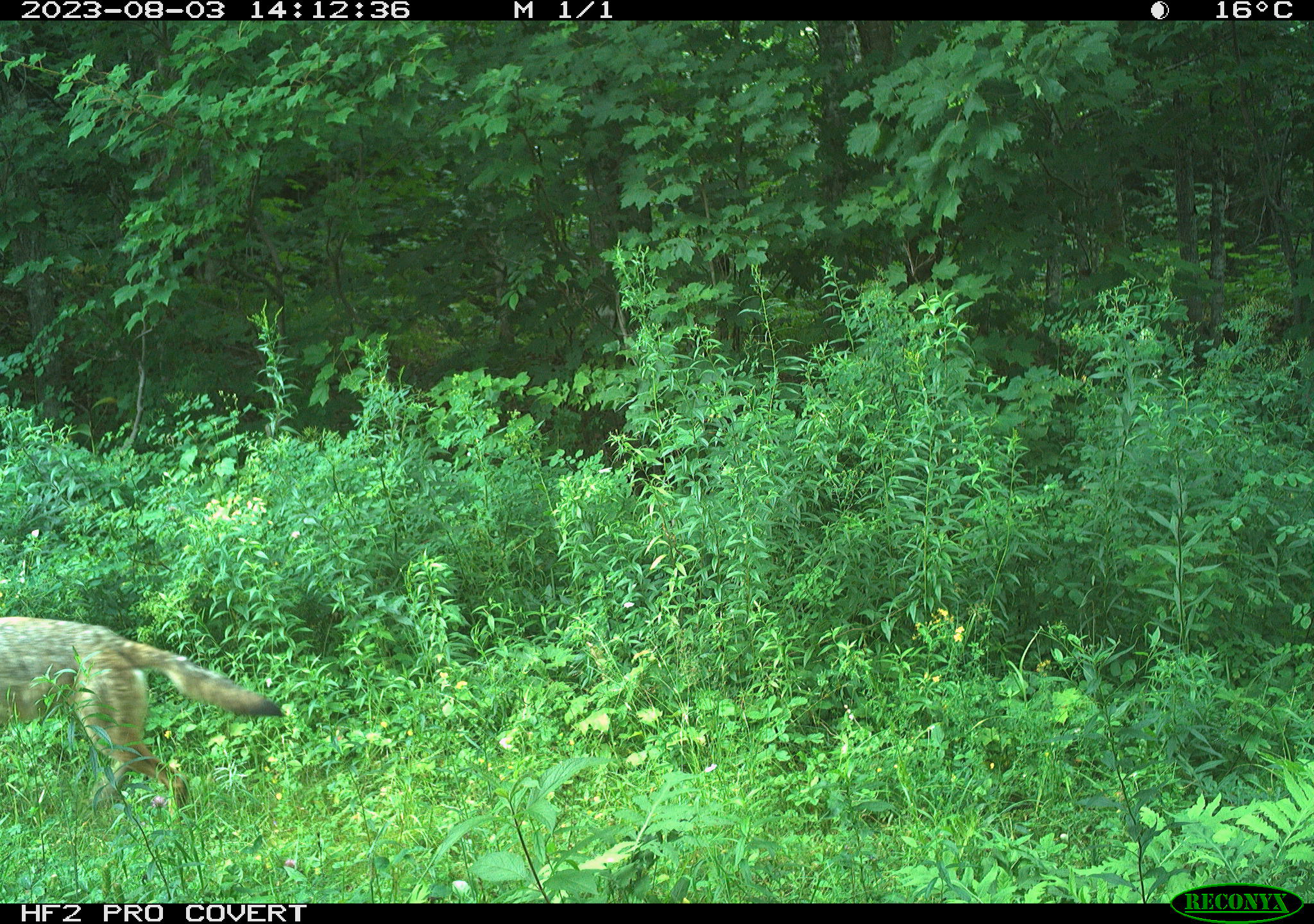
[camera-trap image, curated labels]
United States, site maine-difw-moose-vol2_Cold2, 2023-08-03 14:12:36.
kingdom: Animalia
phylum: Chordata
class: Mammalia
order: Carnivora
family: Canidae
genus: Canis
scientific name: Canis latrans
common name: coyote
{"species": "coyote (Canis latrans)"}